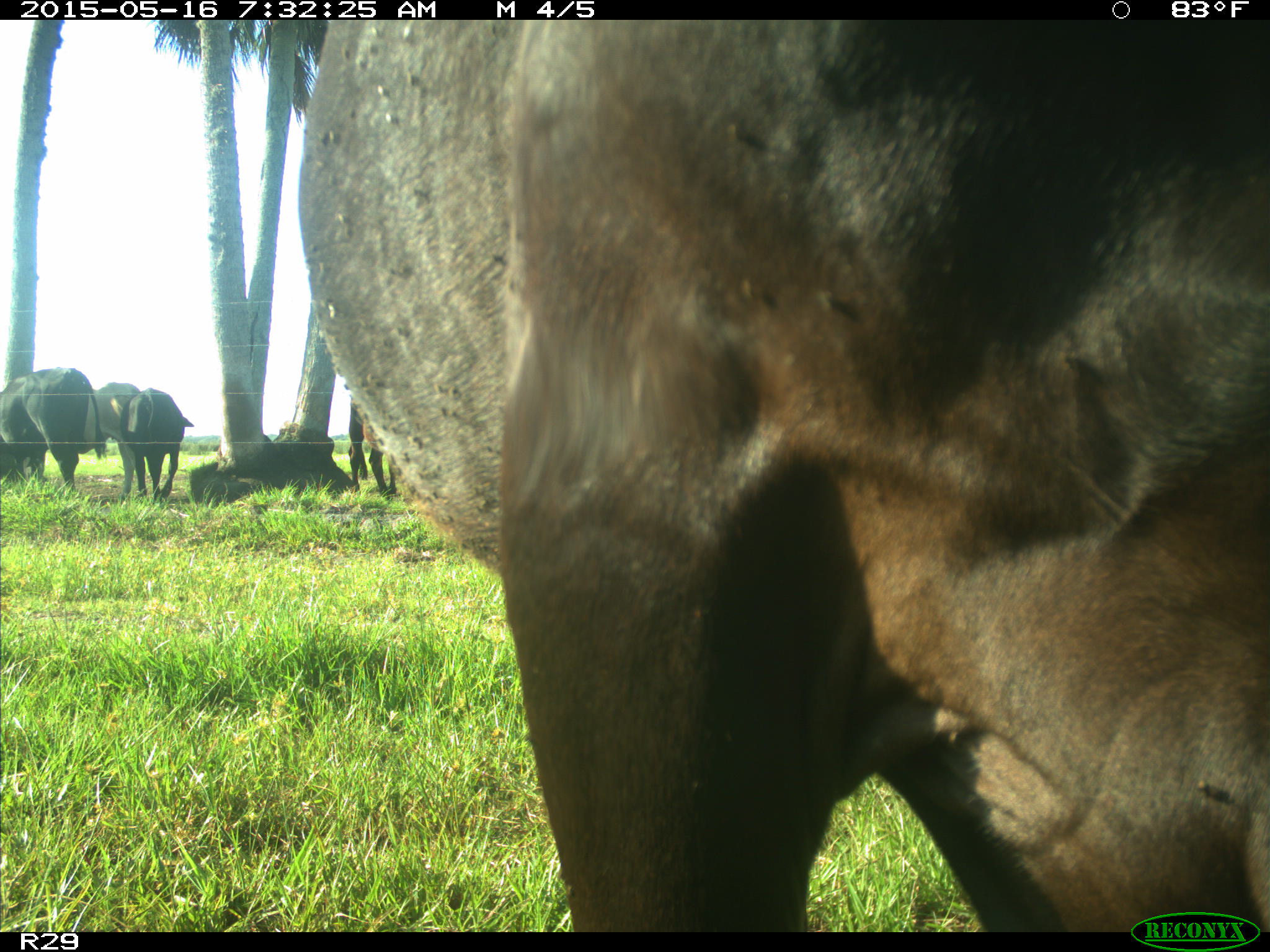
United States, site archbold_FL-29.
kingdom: Animalia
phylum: Chordata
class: Mammalia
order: Artiodactyla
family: Bovidae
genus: Bos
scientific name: Bos taurus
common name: domestic cow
Bos taurus (domestic cow).